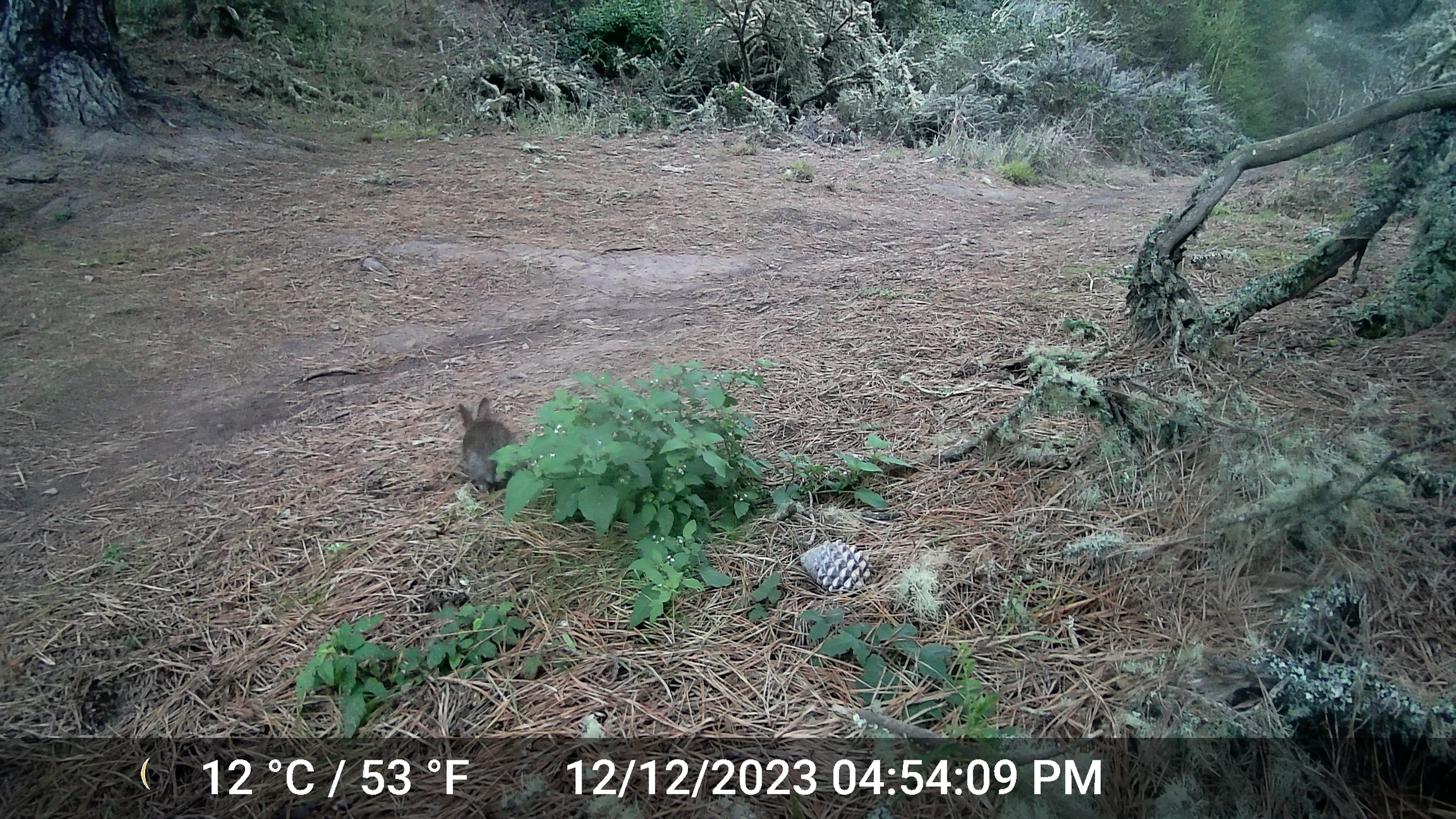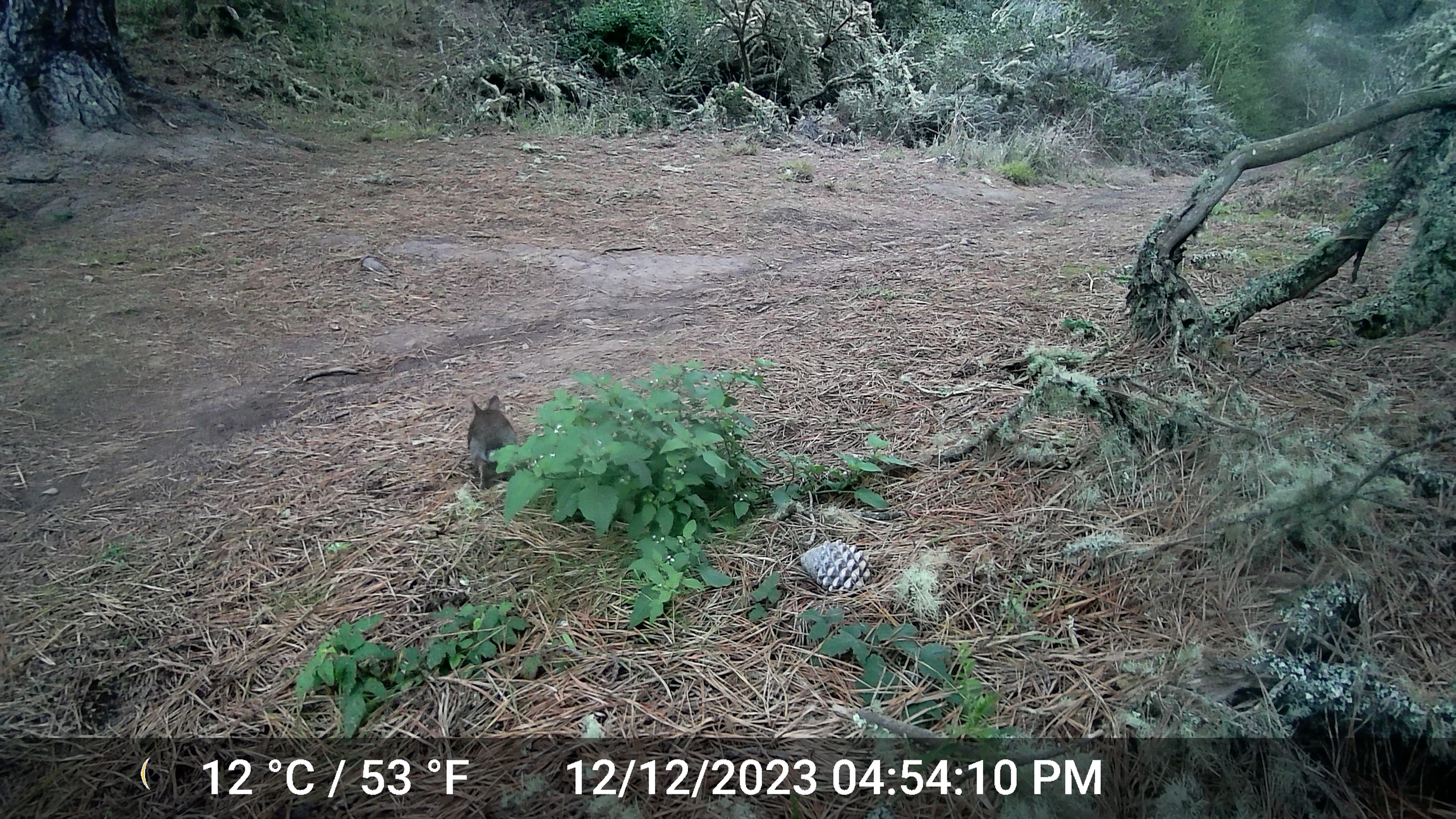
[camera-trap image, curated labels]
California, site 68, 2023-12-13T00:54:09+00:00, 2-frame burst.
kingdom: Animalia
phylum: Chordata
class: Mammalia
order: Lagomorpha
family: Leporidae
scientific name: Leporidae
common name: rabbit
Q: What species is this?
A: Rabbit (Leporidae).